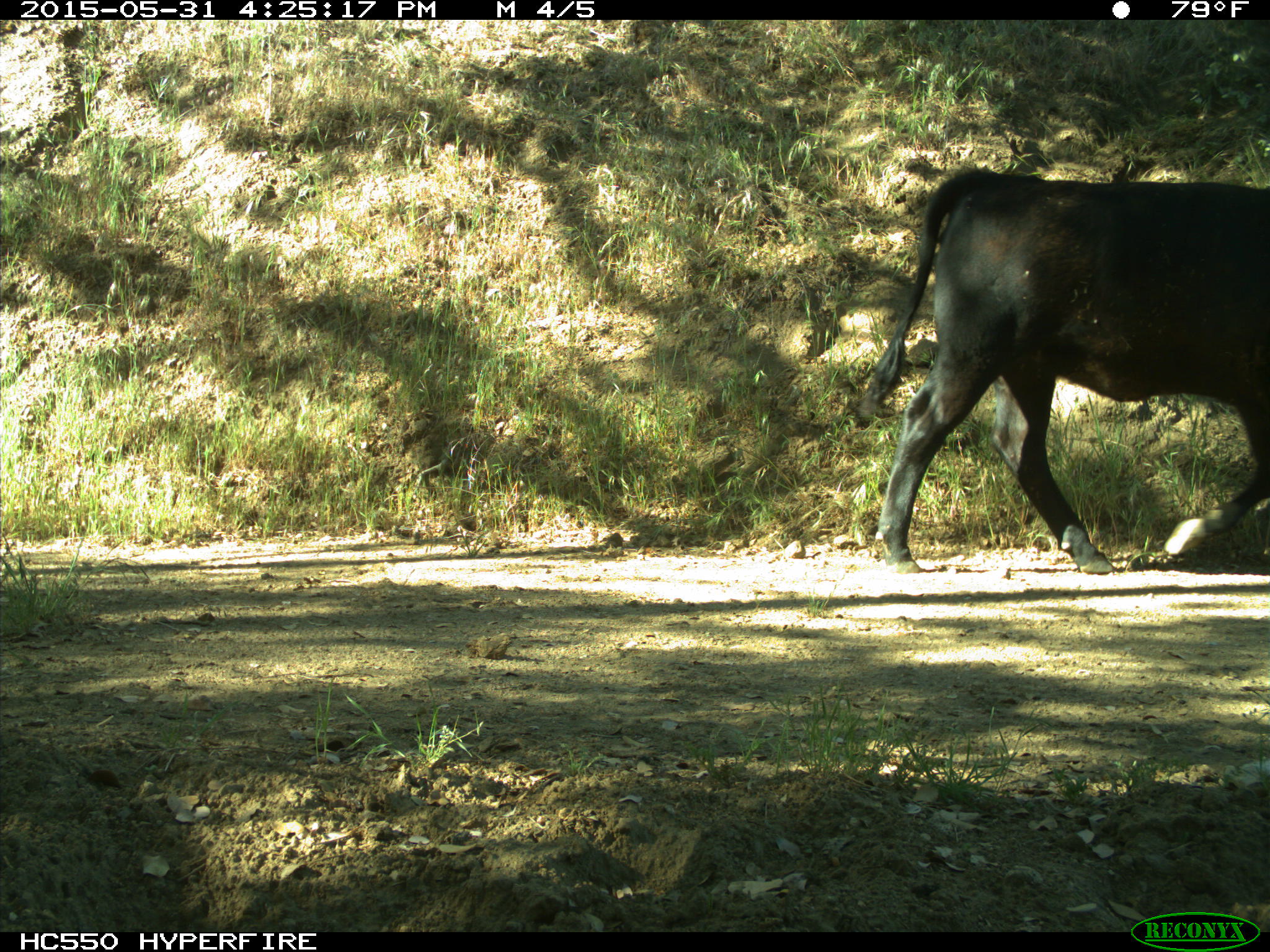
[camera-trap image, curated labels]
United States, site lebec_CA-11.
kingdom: Animalia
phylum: Chordata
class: Mammalia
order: Artiodactyla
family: Bovidae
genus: Bos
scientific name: Bos taurus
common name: domestic cow